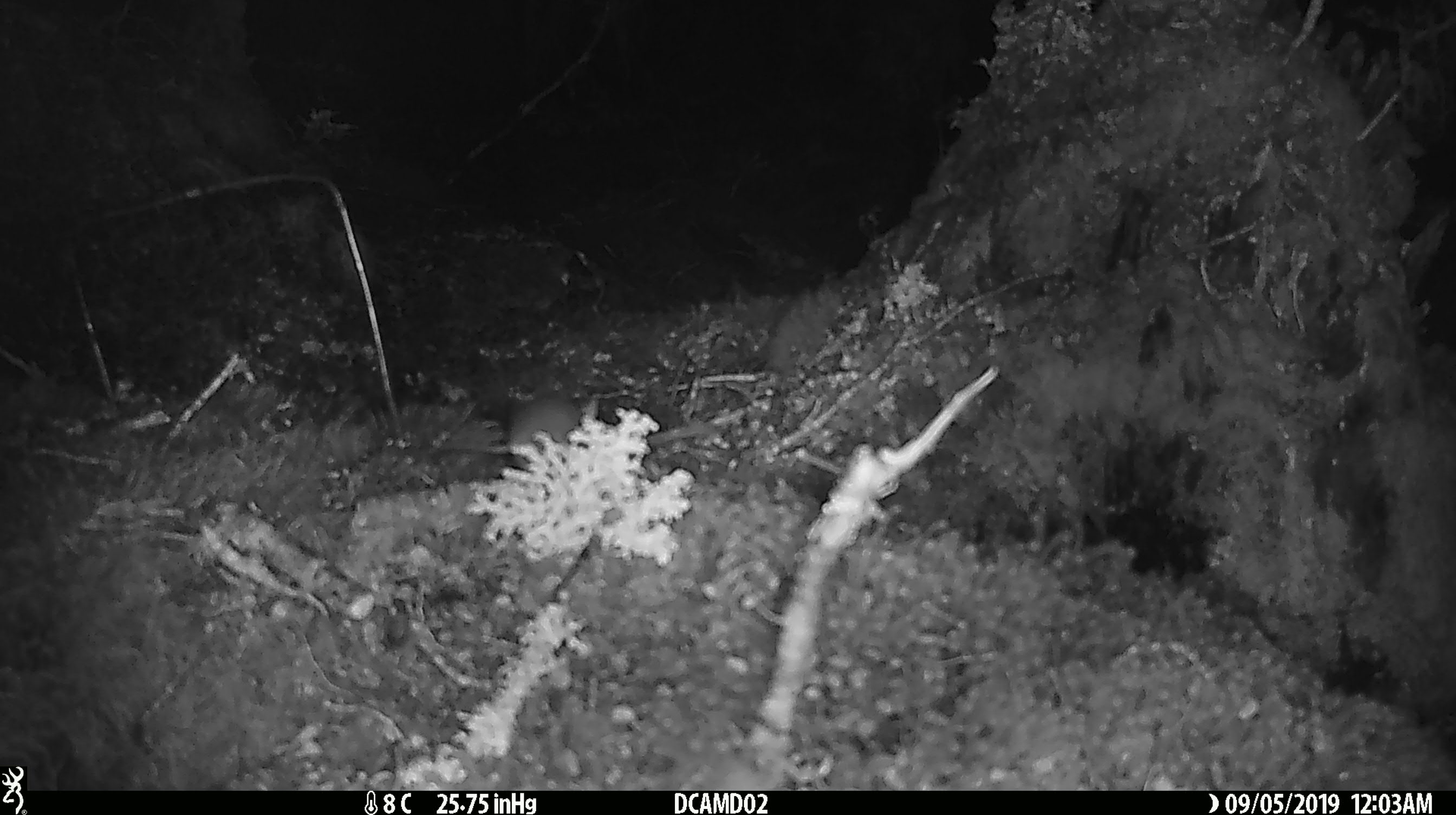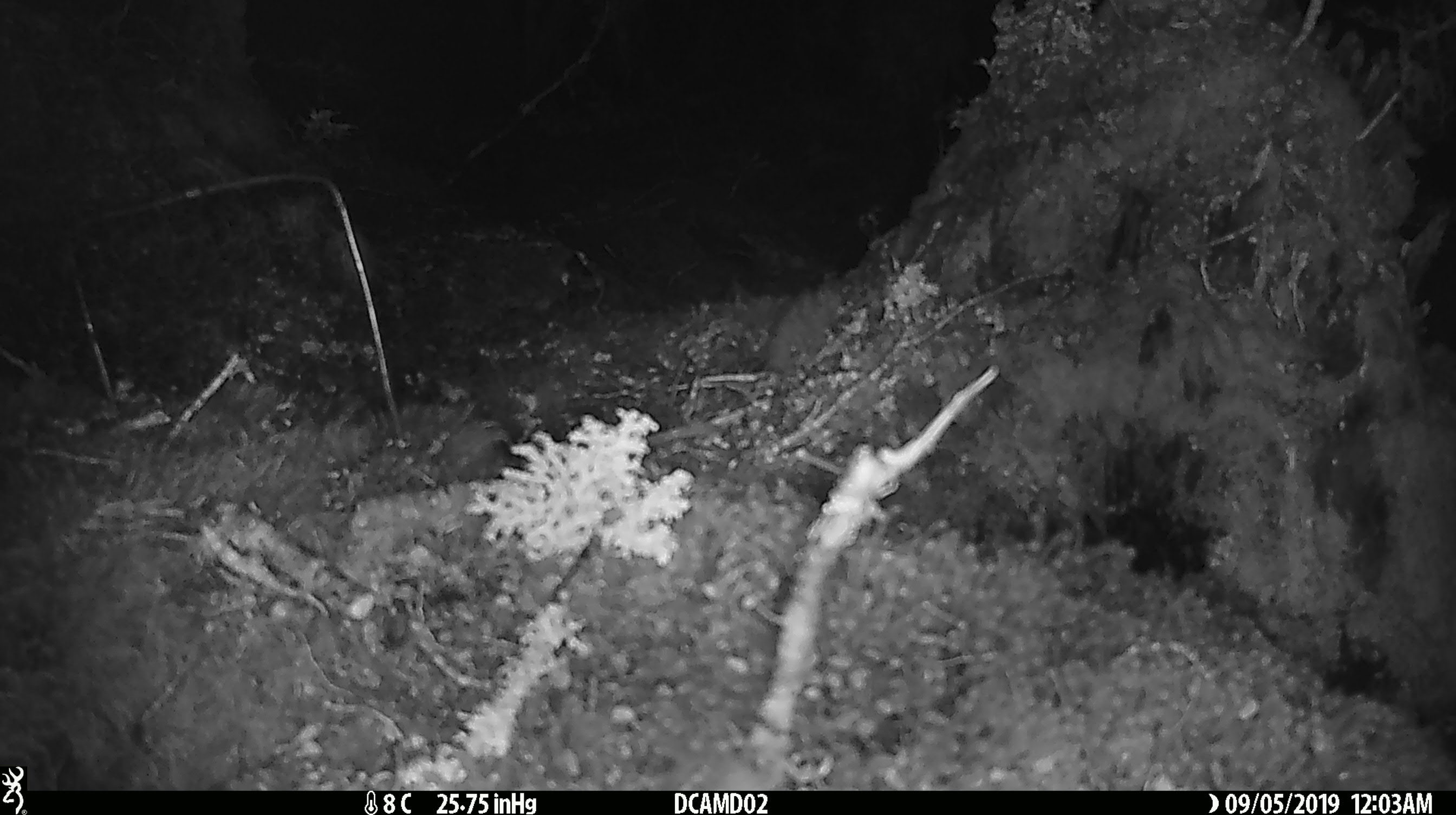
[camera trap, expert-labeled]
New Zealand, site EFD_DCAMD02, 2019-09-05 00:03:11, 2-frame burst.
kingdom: Animalia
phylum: Chordata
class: Mammalia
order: Rodentia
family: Muridae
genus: Mus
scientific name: Mus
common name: mouse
Mouse (Mus).